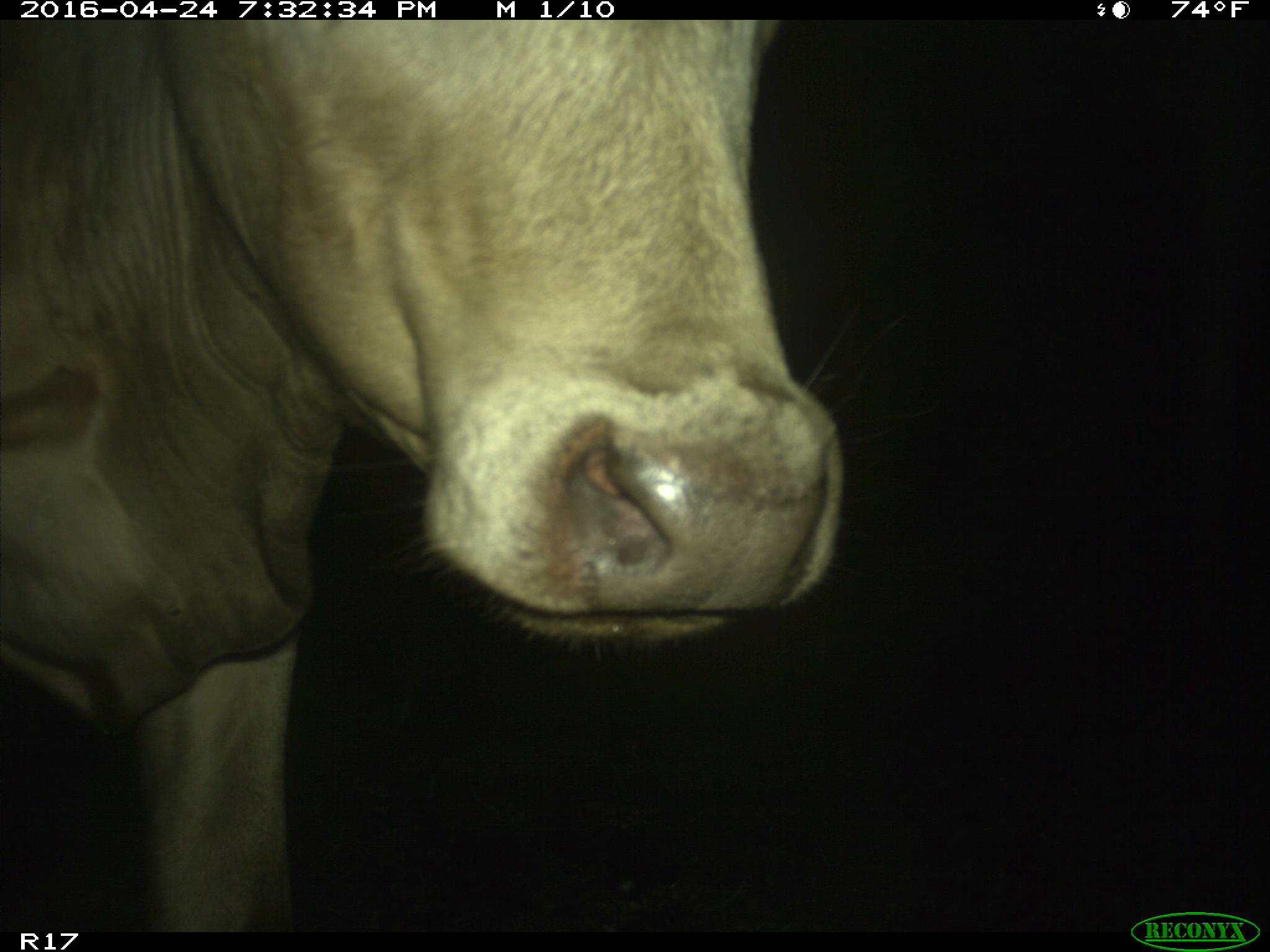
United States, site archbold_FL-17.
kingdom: Animalia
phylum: Chordata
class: Mammalia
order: Artiodactyla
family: Bovidae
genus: Bos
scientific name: Bos taurus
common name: domestic cow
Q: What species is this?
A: Bos taurus (domestic cow).